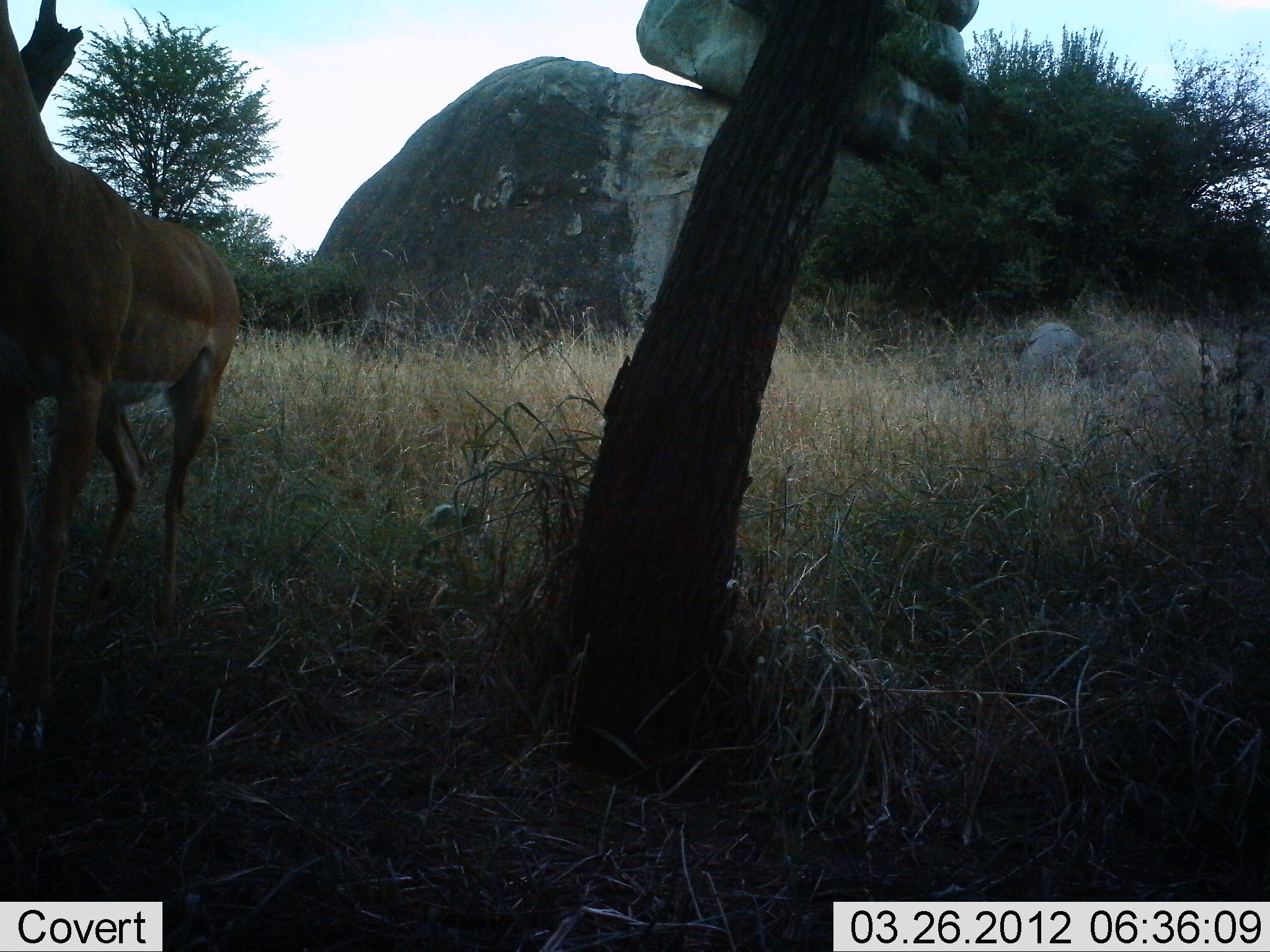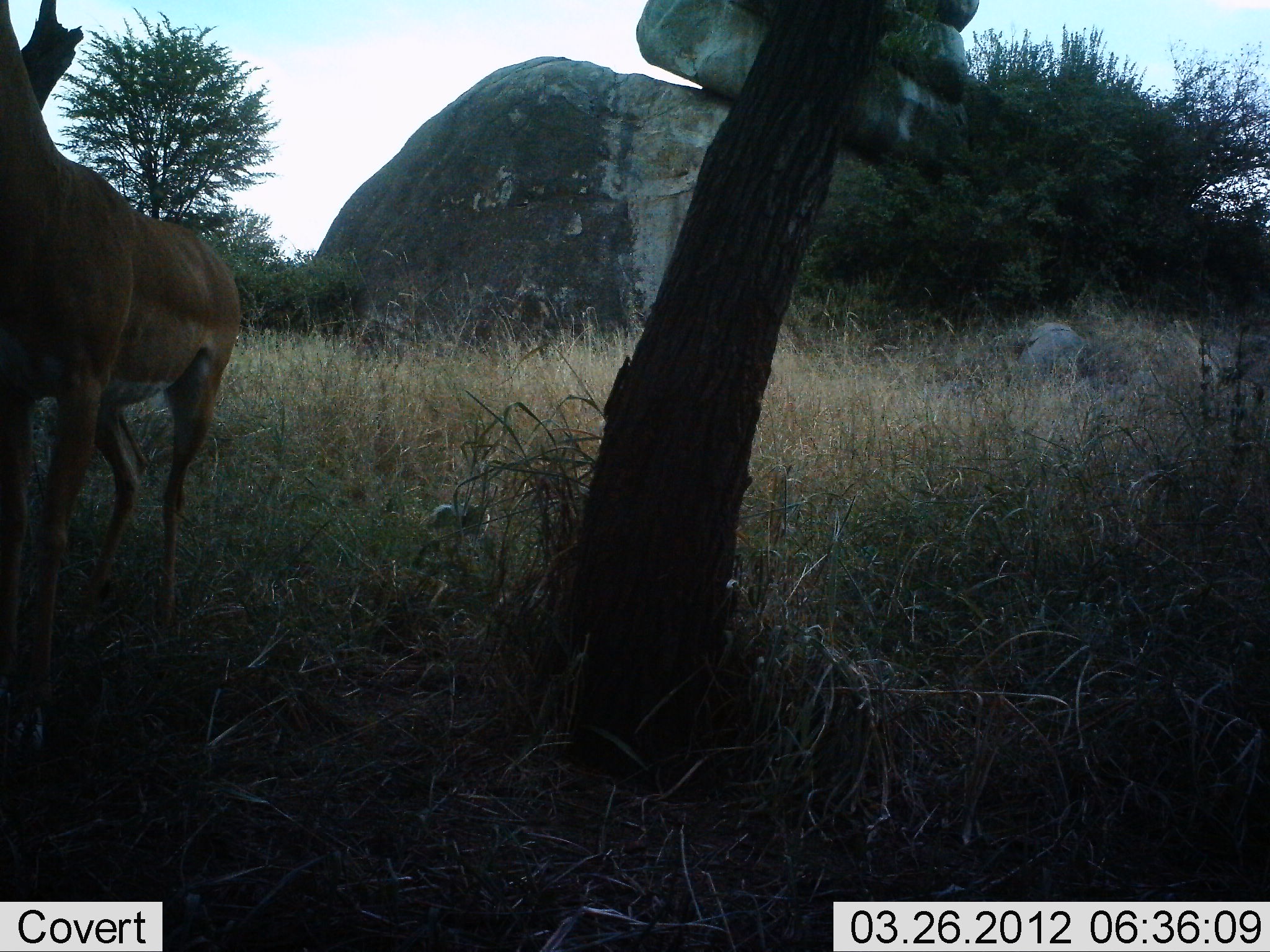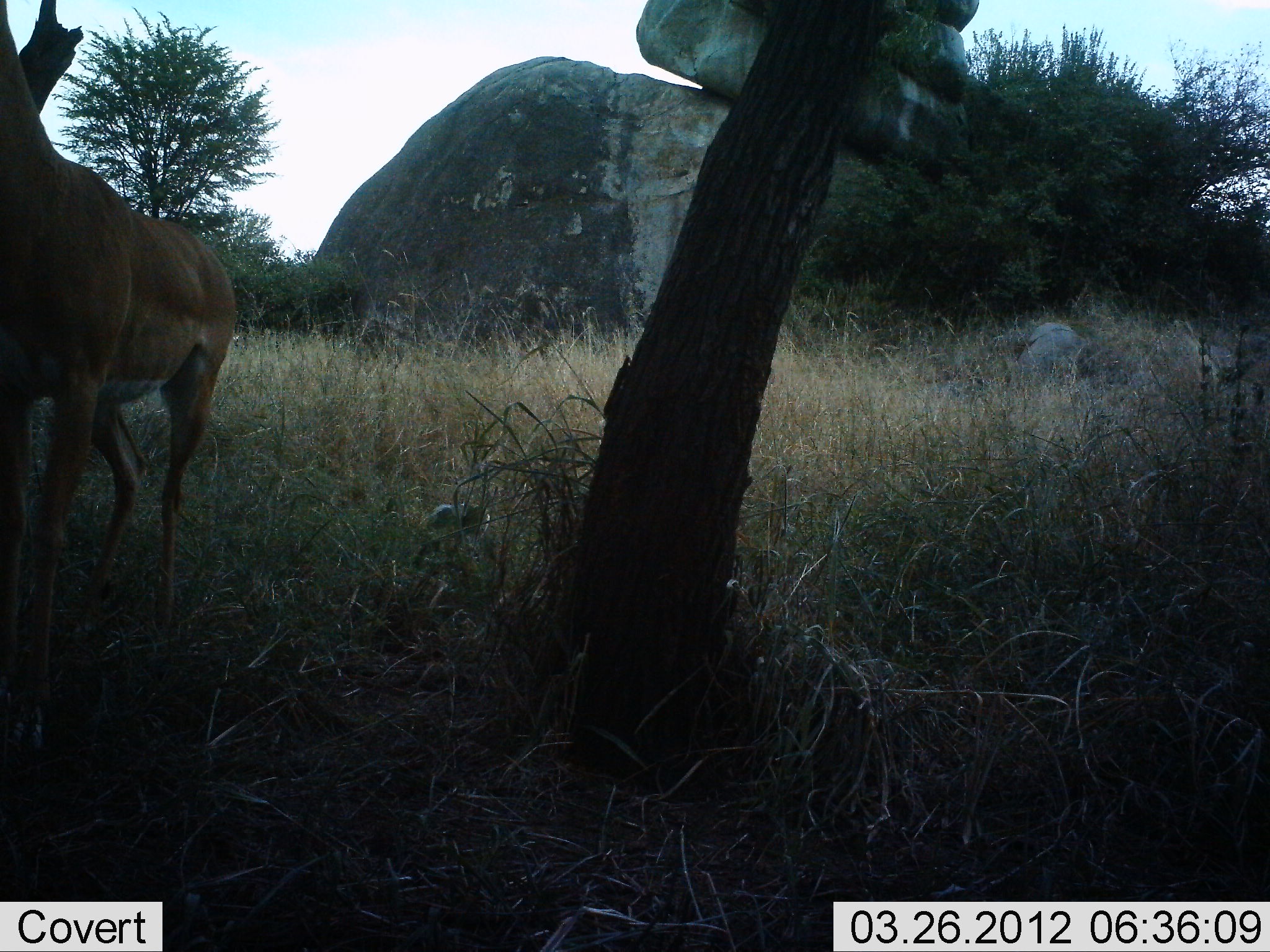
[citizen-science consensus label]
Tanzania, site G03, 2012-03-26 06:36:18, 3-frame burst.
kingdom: Animalia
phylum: Chordata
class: Mammalia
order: Artiodactyla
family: Bovidae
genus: Aepyceros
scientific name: Aepyceros melampus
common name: impala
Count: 1.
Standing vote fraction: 94%.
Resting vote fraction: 0%.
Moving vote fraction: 6%.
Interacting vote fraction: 0%.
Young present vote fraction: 0%.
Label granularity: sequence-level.